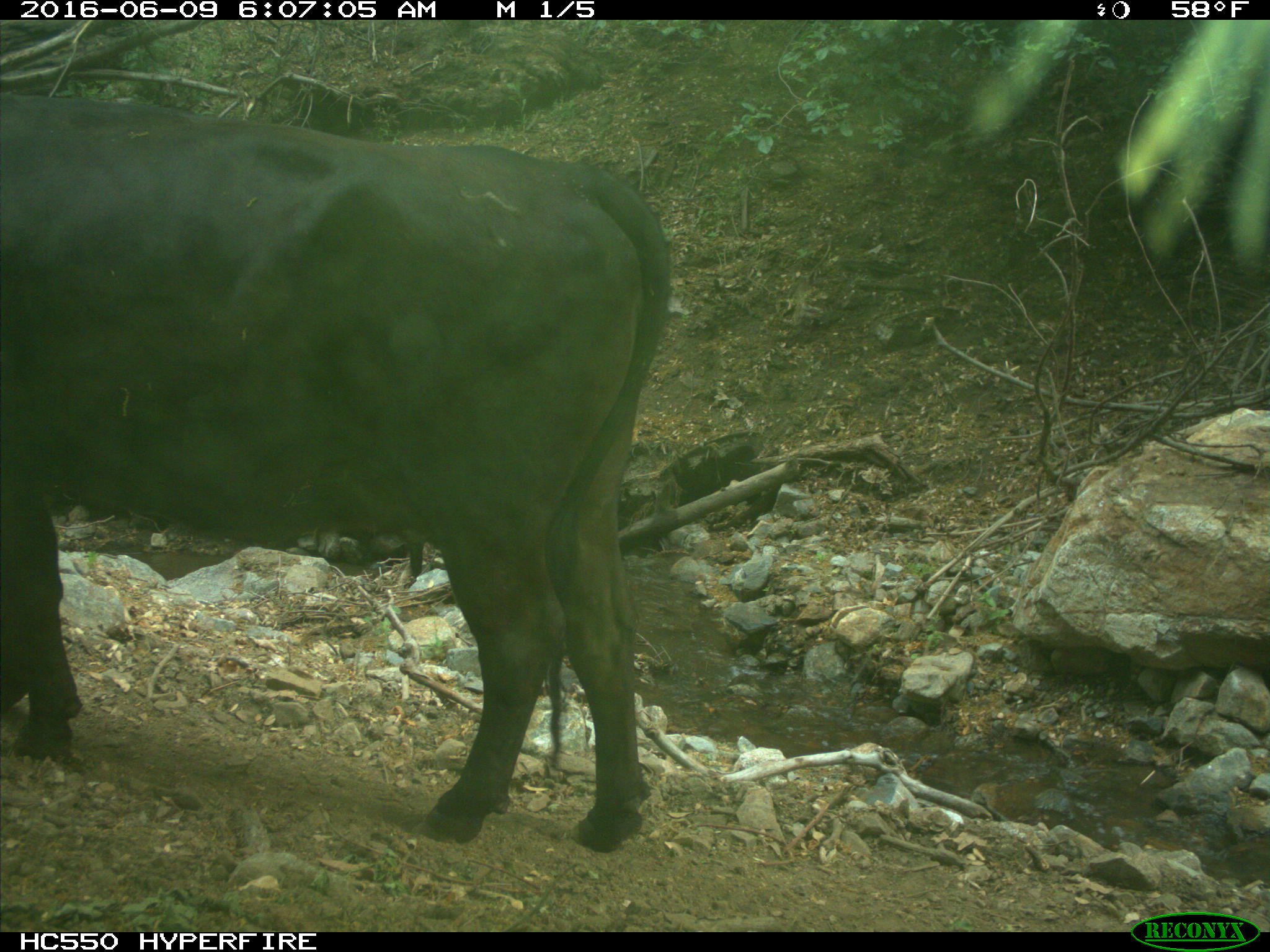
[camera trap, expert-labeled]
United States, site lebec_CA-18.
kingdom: Animalia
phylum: Chordata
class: Mammalia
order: Artiodactyla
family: Bovidae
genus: Bos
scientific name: Bos taurus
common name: domestic cow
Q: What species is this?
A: Bos taurus (domestic cow).